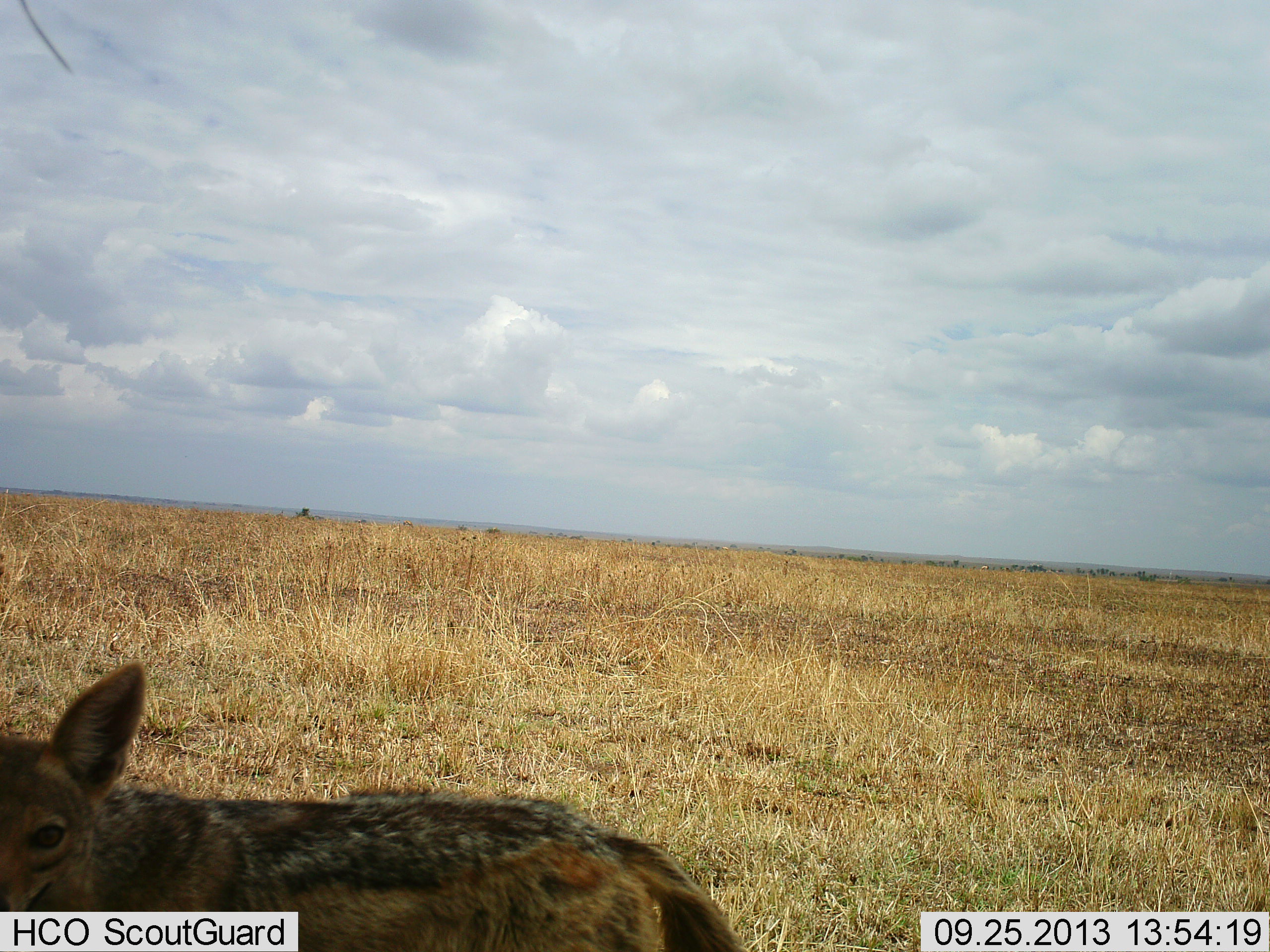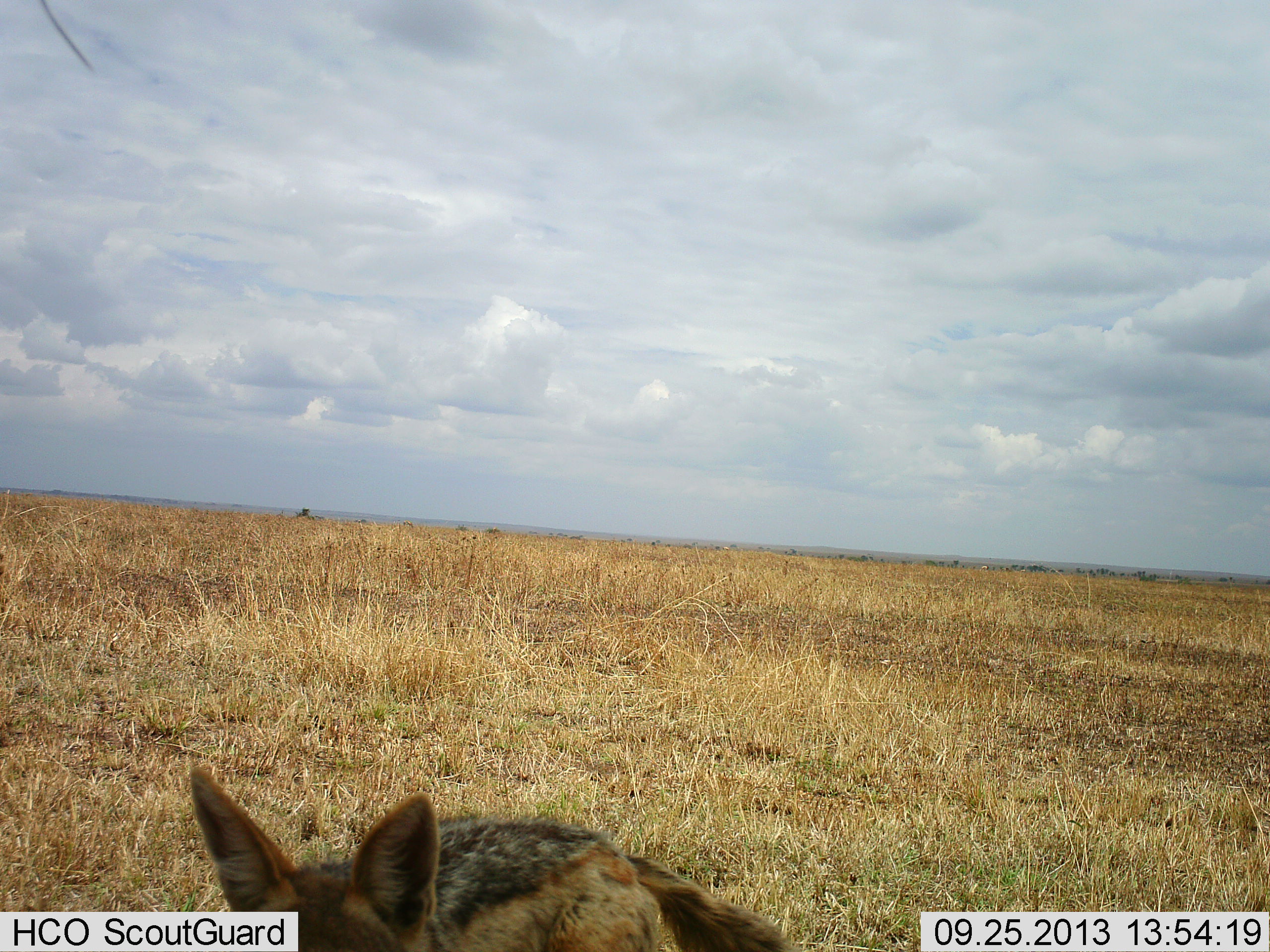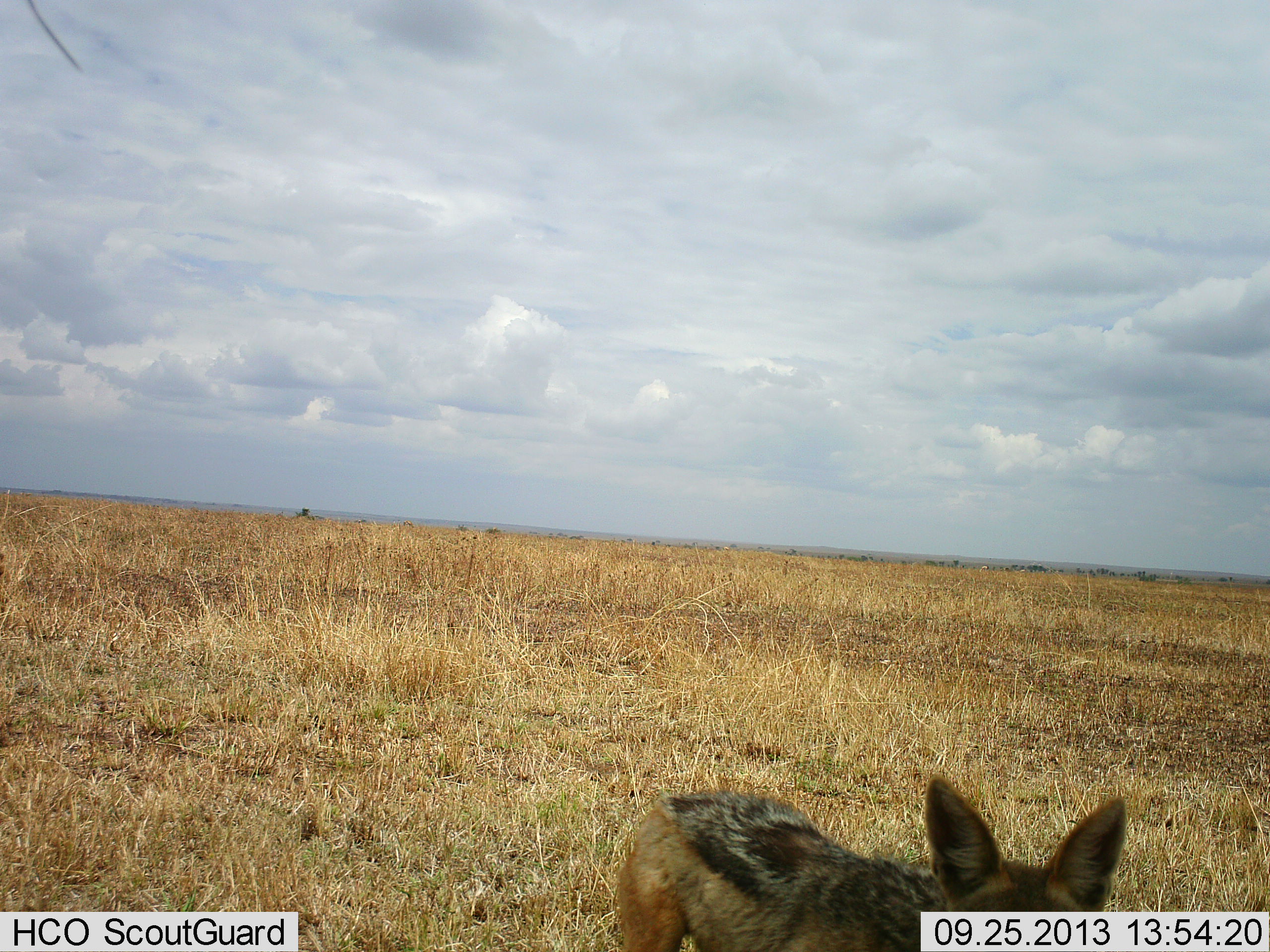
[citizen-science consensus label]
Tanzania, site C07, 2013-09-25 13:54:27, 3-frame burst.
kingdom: Animalia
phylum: Chordata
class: Mammalia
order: Carnivora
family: Canidae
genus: Lupulella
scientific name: Lupulella mesomelas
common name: black-backed jackal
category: jackal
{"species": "jackal (black-backed jackal) (Lupulella mesomelas)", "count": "1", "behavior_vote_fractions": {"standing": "20%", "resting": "0%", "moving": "70%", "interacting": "10%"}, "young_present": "0%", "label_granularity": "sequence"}